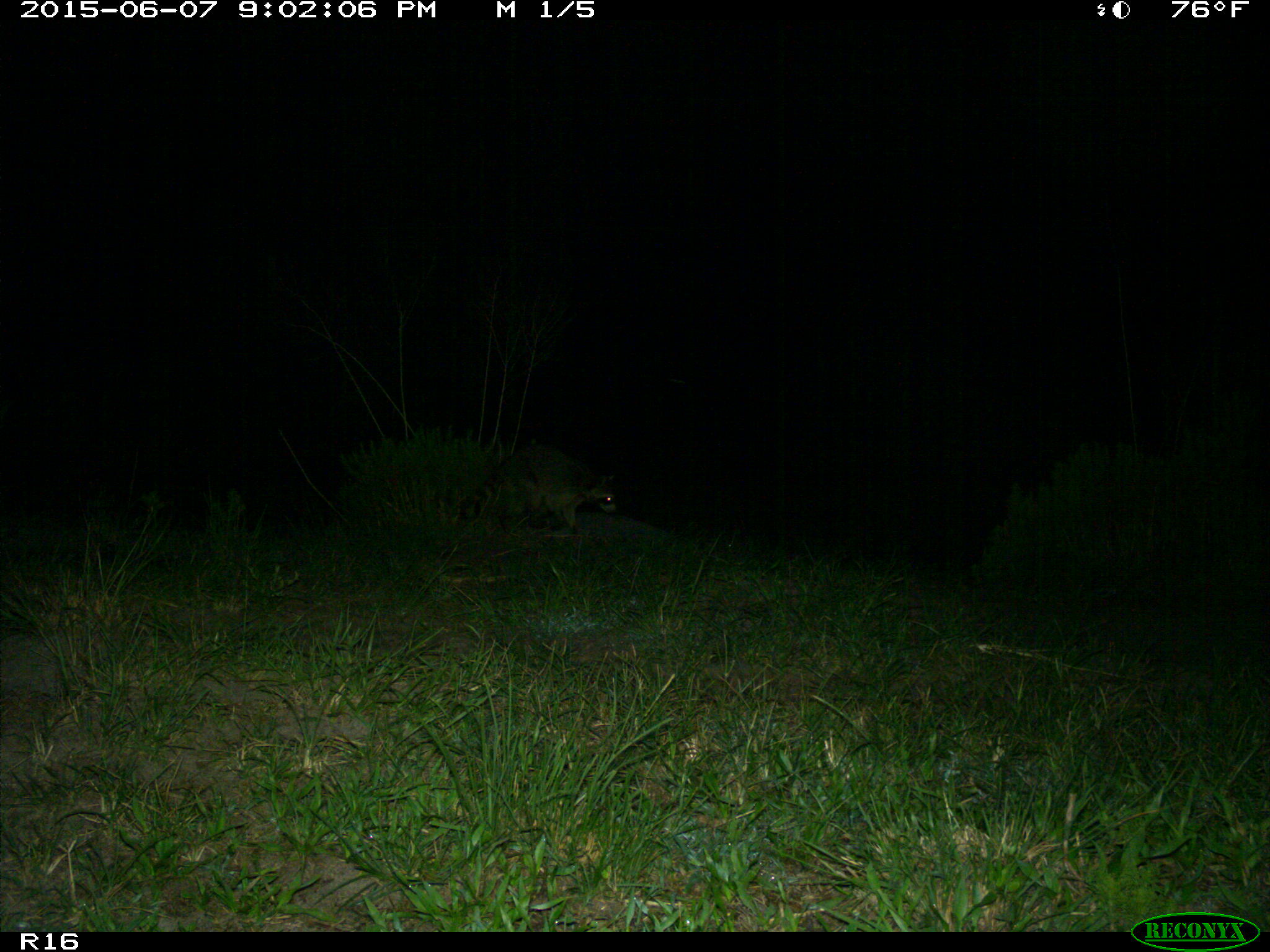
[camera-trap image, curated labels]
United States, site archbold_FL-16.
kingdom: Animalia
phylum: Chordata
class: Mammalia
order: Carnivora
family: Procyonidae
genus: Procyon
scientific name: Procyon lotor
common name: common raccoon